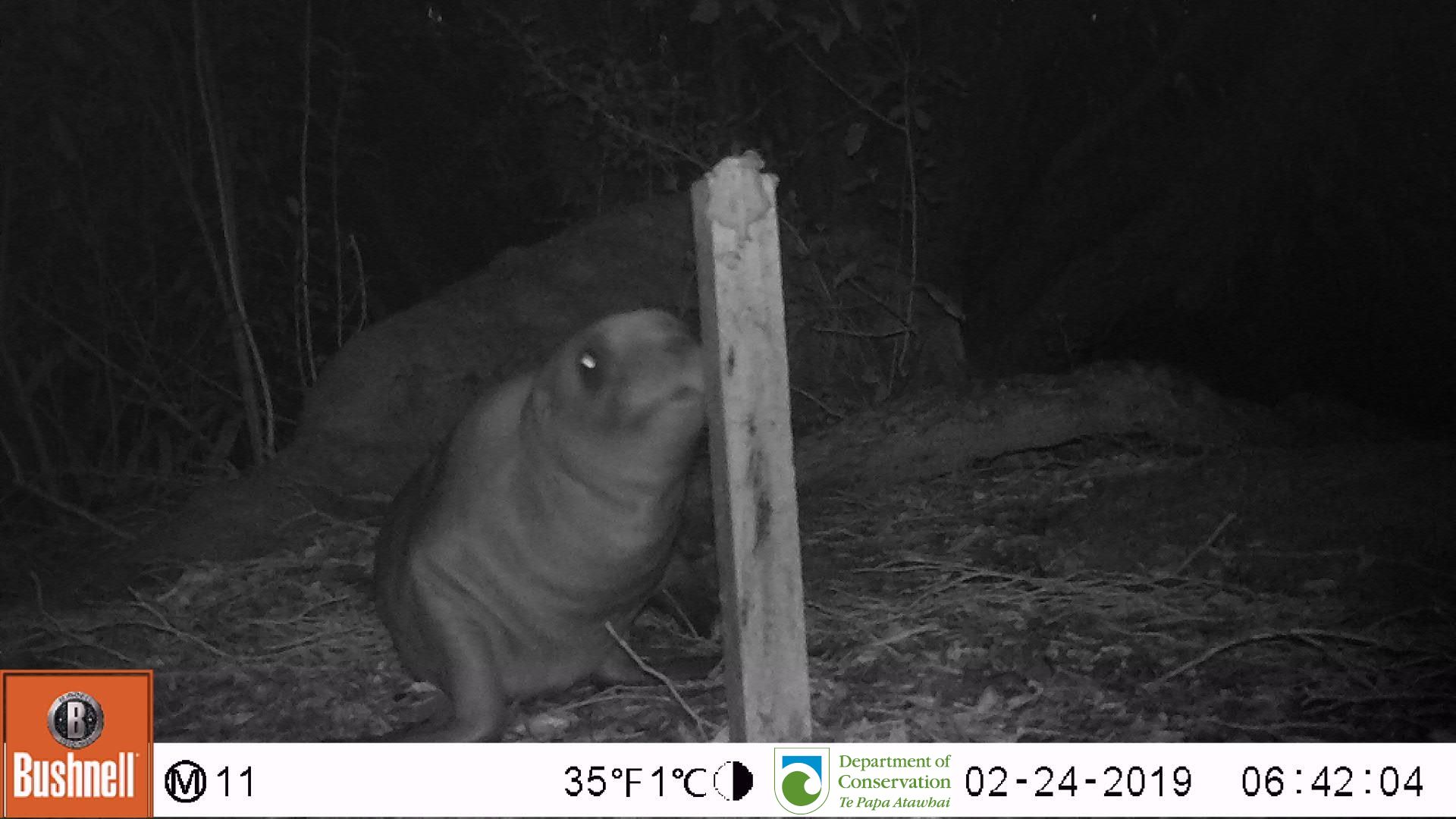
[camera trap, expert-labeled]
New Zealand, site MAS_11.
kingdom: Animalia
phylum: Chordata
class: Mammalia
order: Carnivora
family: Otariidae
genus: Phocarctos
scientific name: Phocarctos hookeri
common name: new zealand sea lion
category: sealion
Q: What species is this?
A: Sealion (new zealand sea lion) (Phocarctos hookeri).